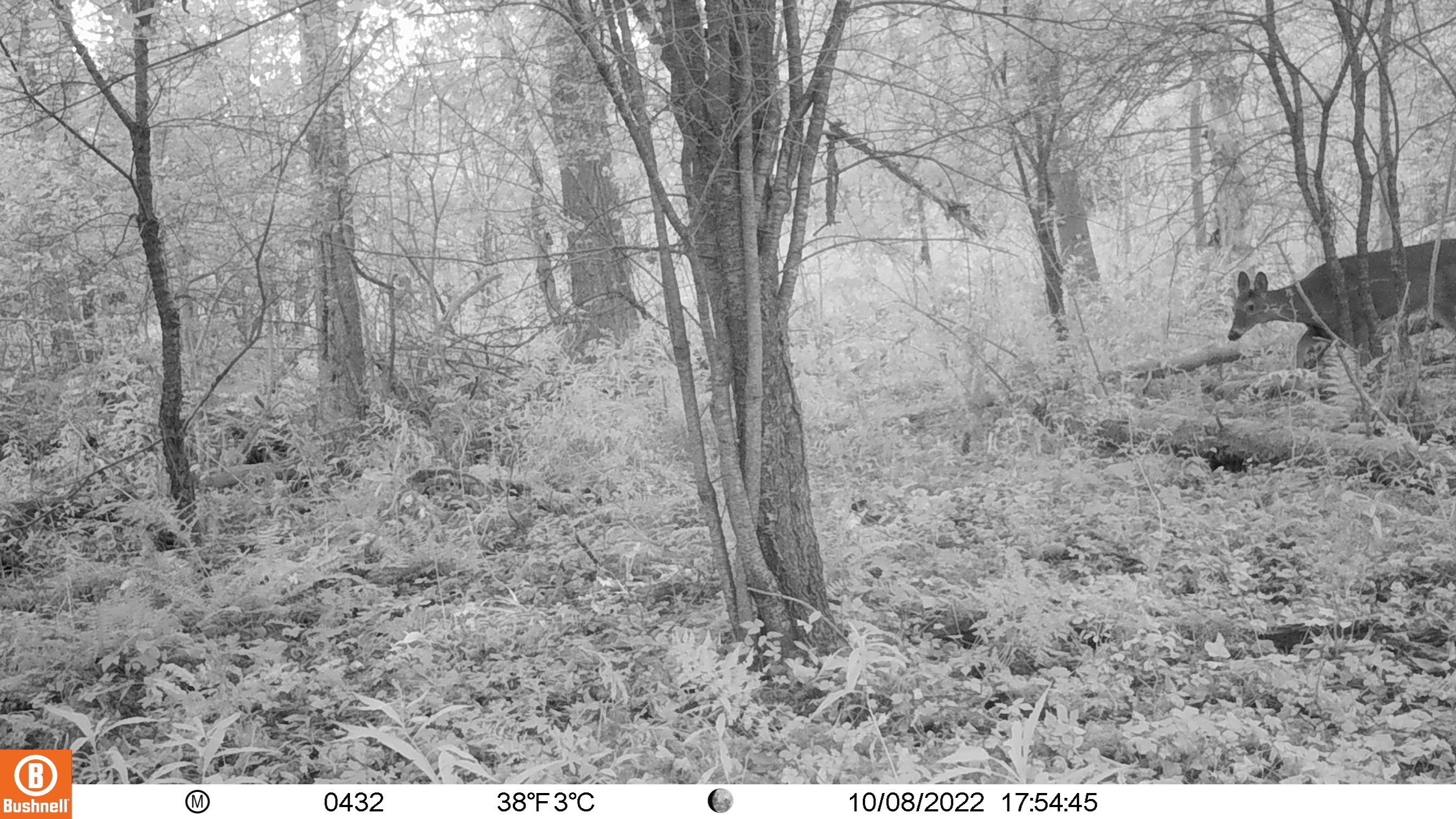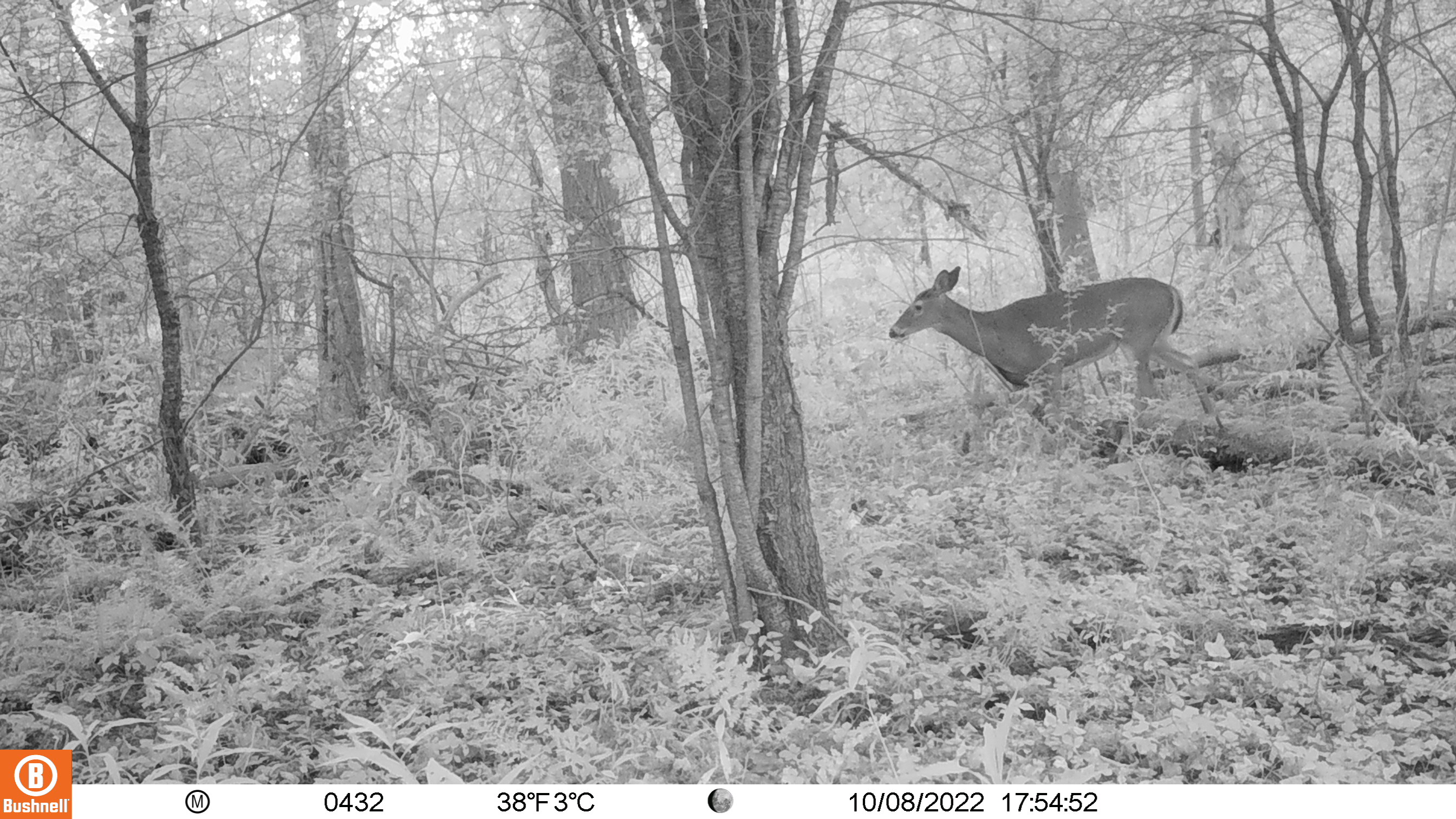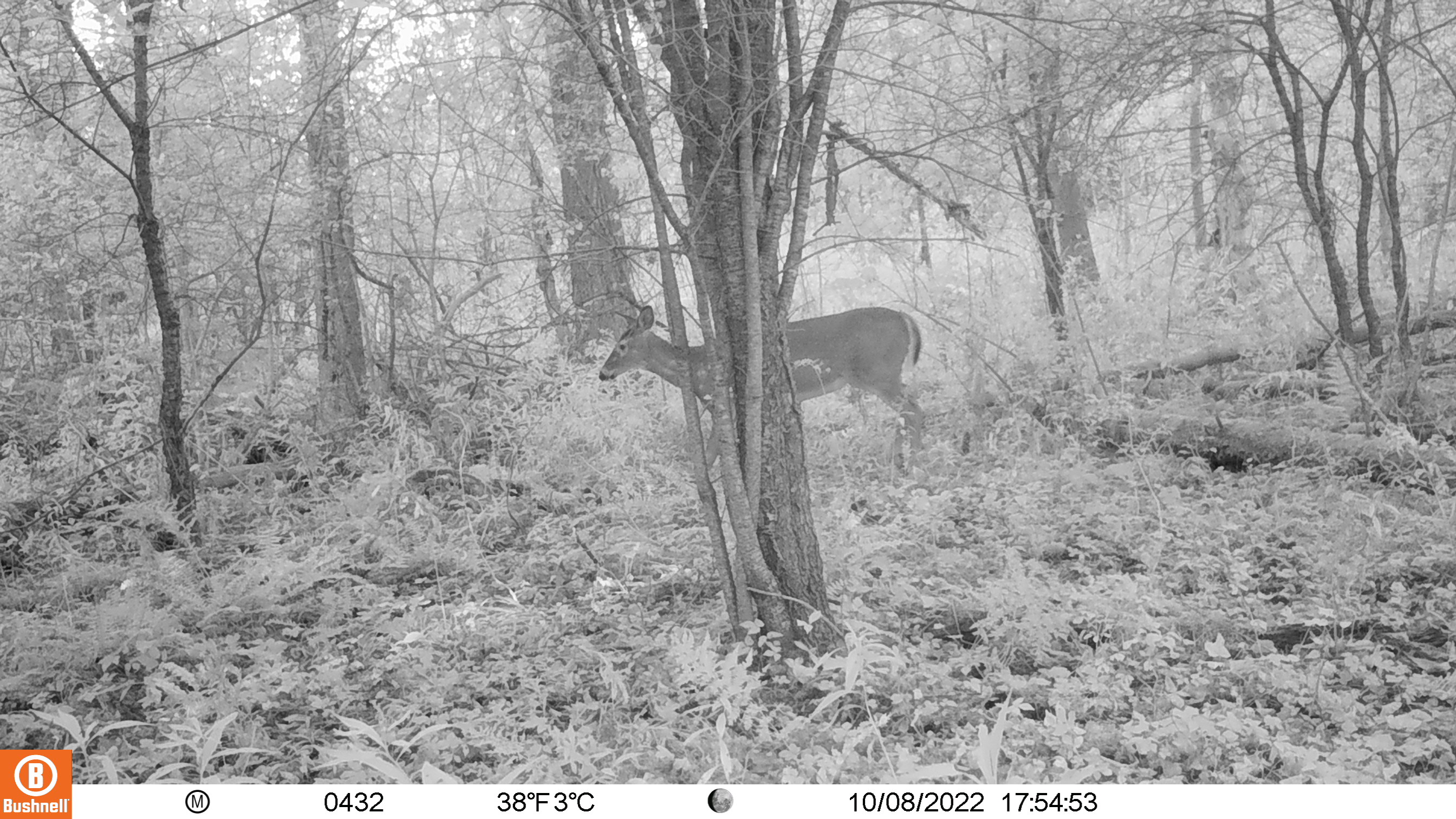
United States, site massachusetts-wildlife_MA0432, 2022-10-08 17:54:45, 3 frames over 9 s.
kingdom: Animalia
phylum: Chordata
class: Mammalia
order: Artiodactyla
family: Cervidae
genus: Odocoileus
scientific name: Odocoileus virginianus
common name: white-tailed deer